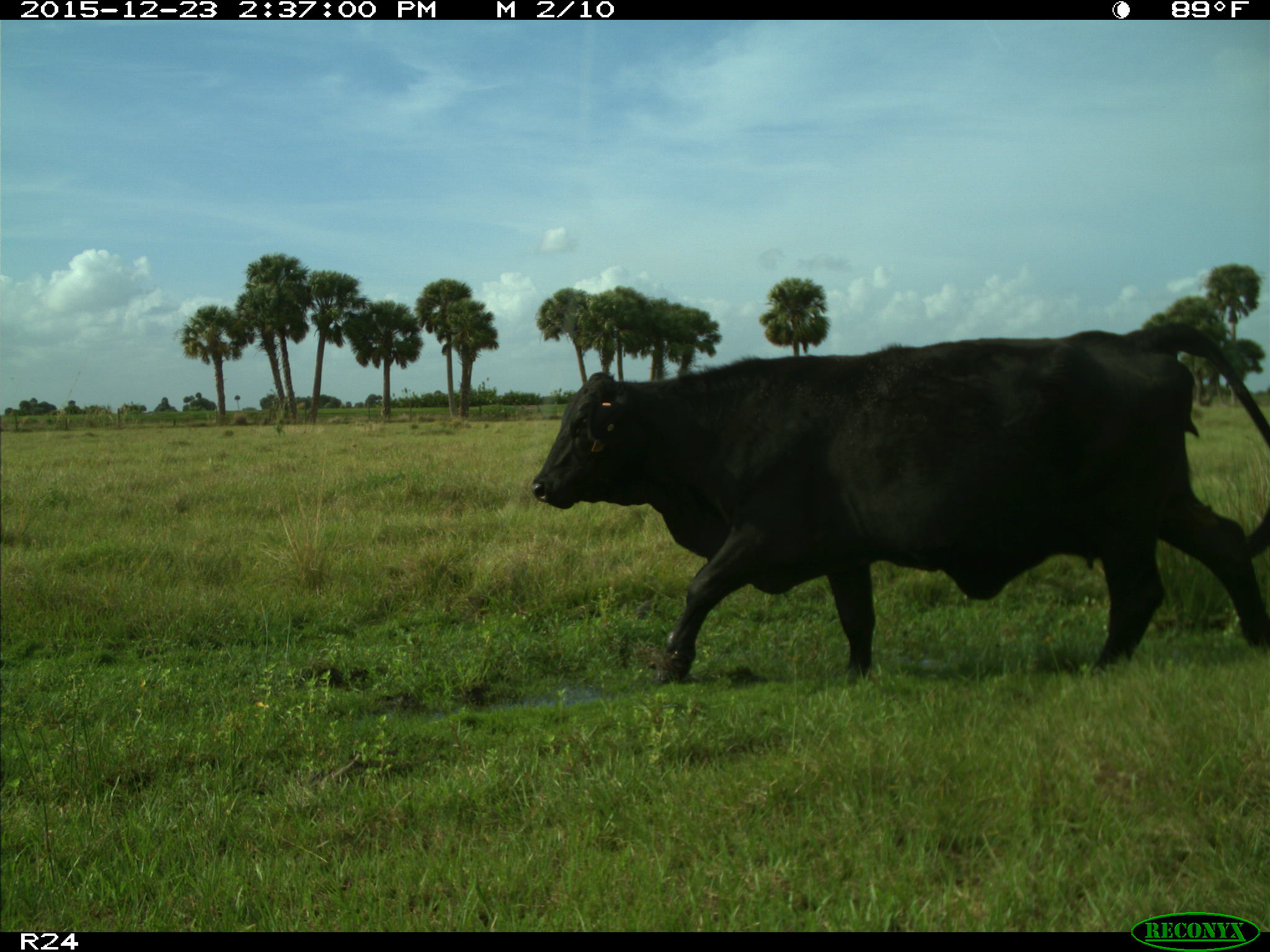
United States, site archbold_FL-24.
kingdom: Animalia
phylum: Chordata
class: Mammalia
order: Artiodactyla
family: Bovidae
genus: Bos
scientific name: Bos taurus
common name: domestic cow